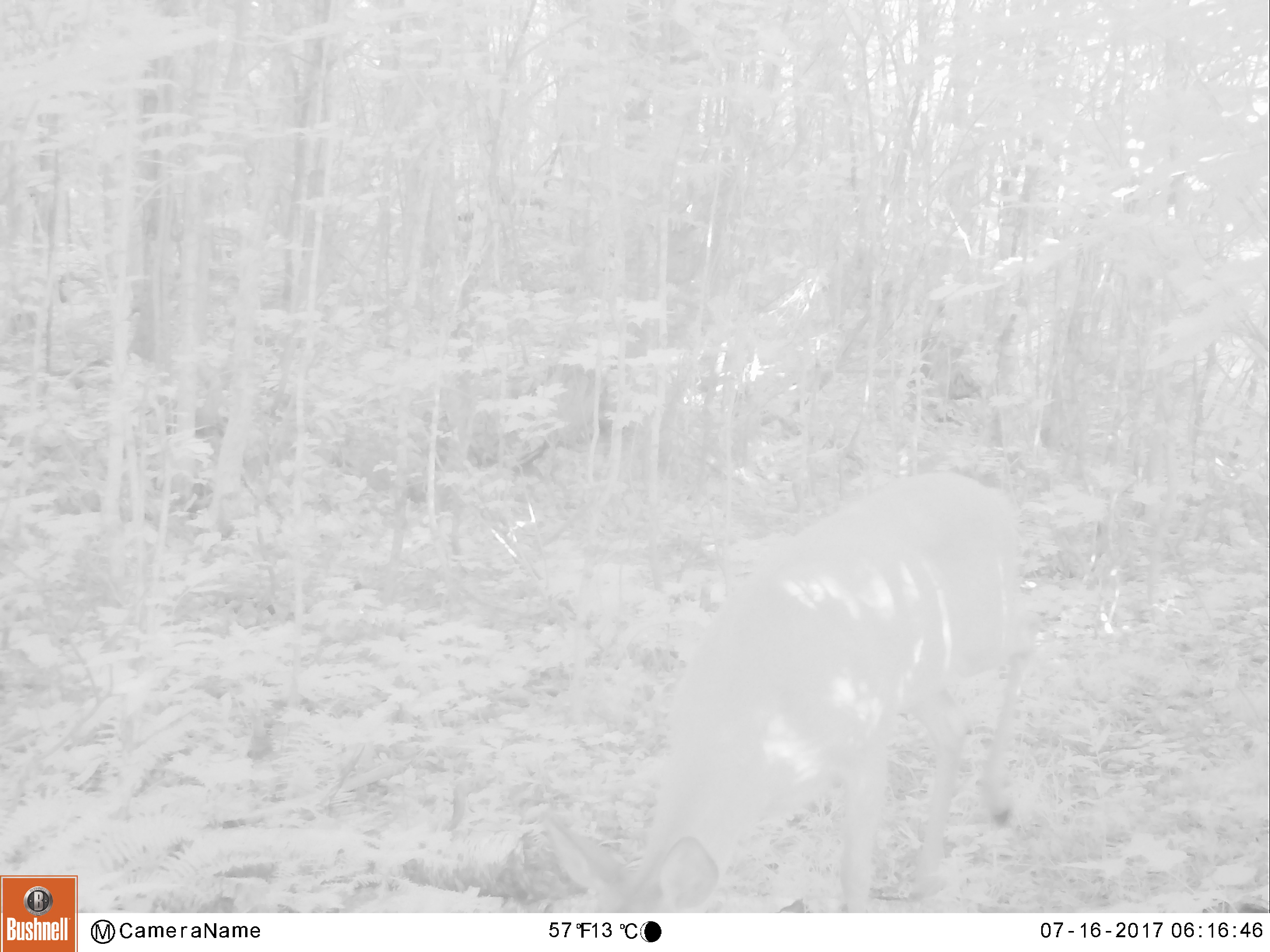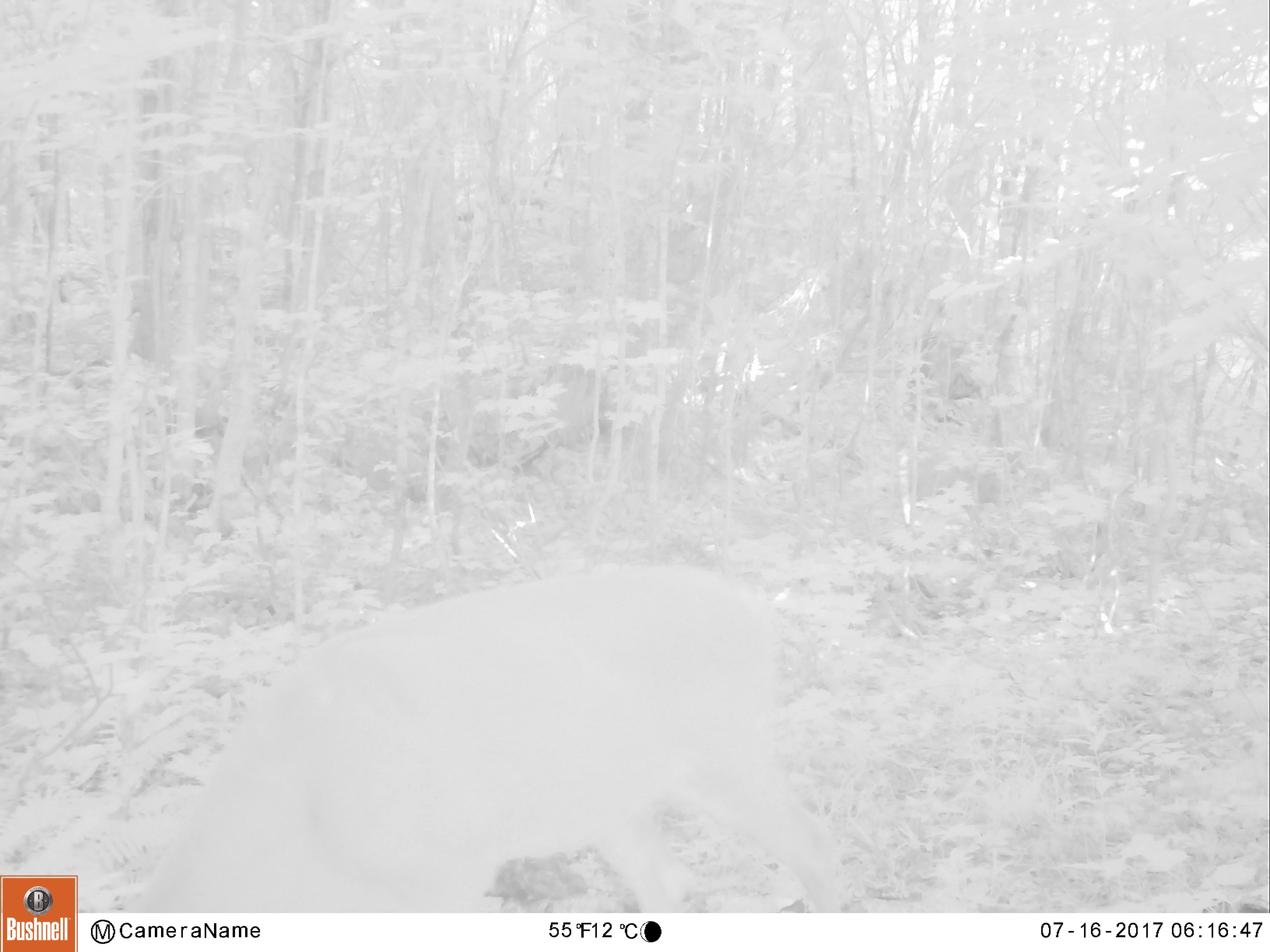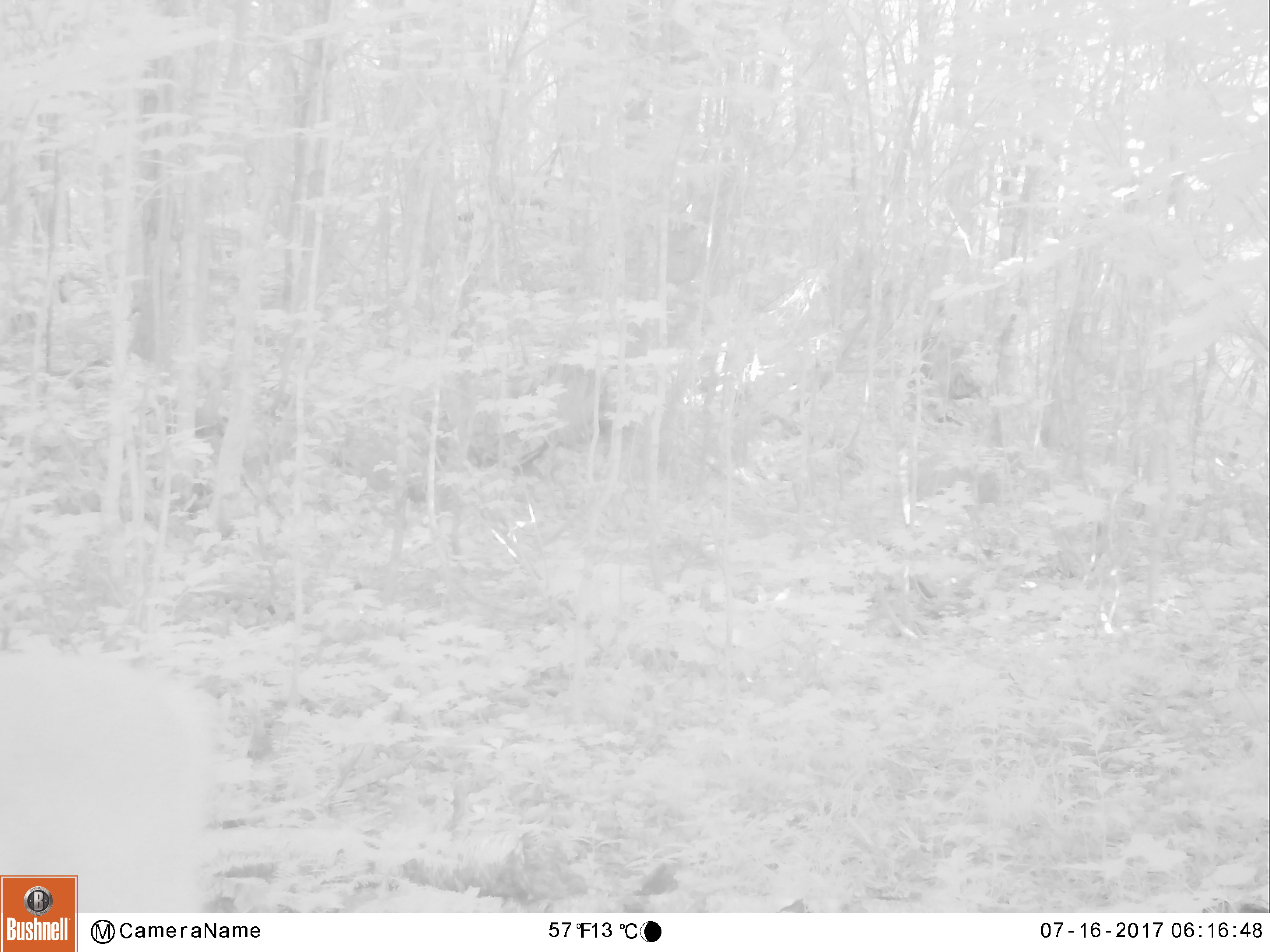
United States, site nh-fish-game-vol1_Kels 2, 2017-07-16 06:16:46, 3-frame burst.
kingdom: Animalia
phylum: Chordata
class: Mammalia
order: Artiodactyla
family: Cervidae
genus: Odocoileus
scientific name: Odocoileus virginianus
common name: white-tailed deer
White-tailed deer (Odocoileus virginianus).